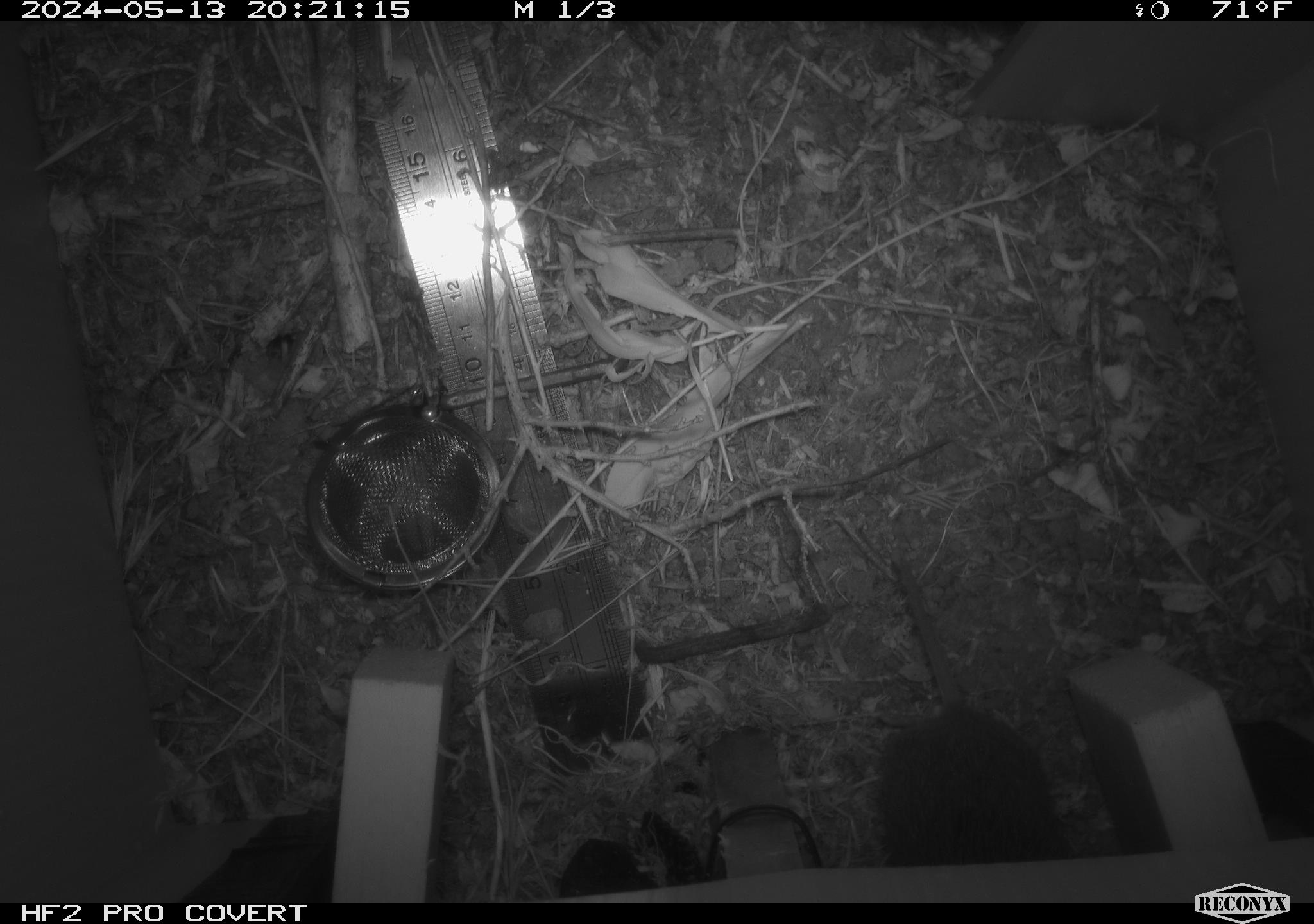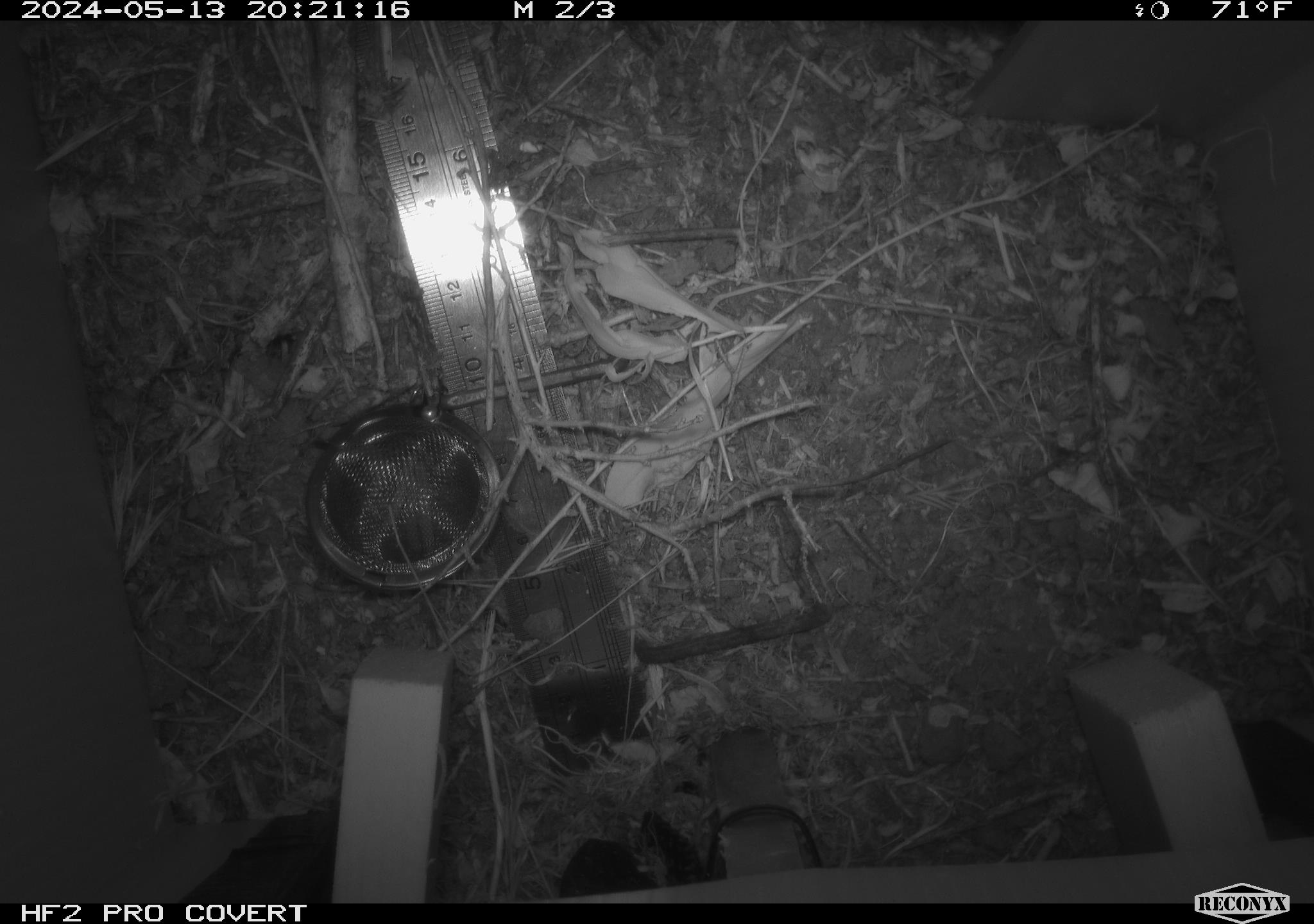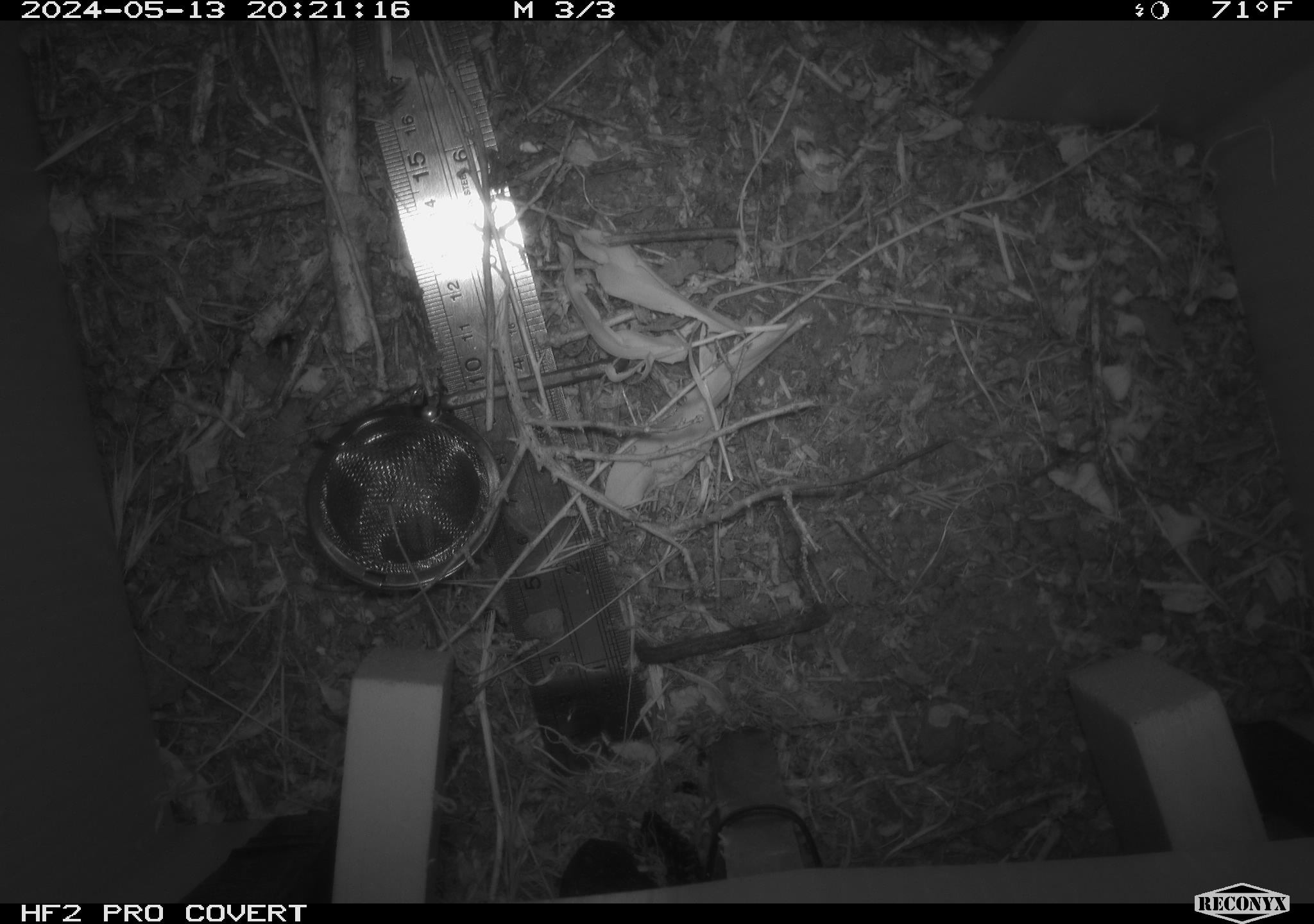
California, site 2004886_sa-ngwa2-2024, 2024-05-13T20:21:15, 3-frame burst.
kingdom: Animalia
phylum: Chordata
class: Mammalia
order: Rodentia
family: Cricetidae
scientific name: Arvicolinae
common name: voles, lemmings, and muskrats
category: arvicolinae subfamily